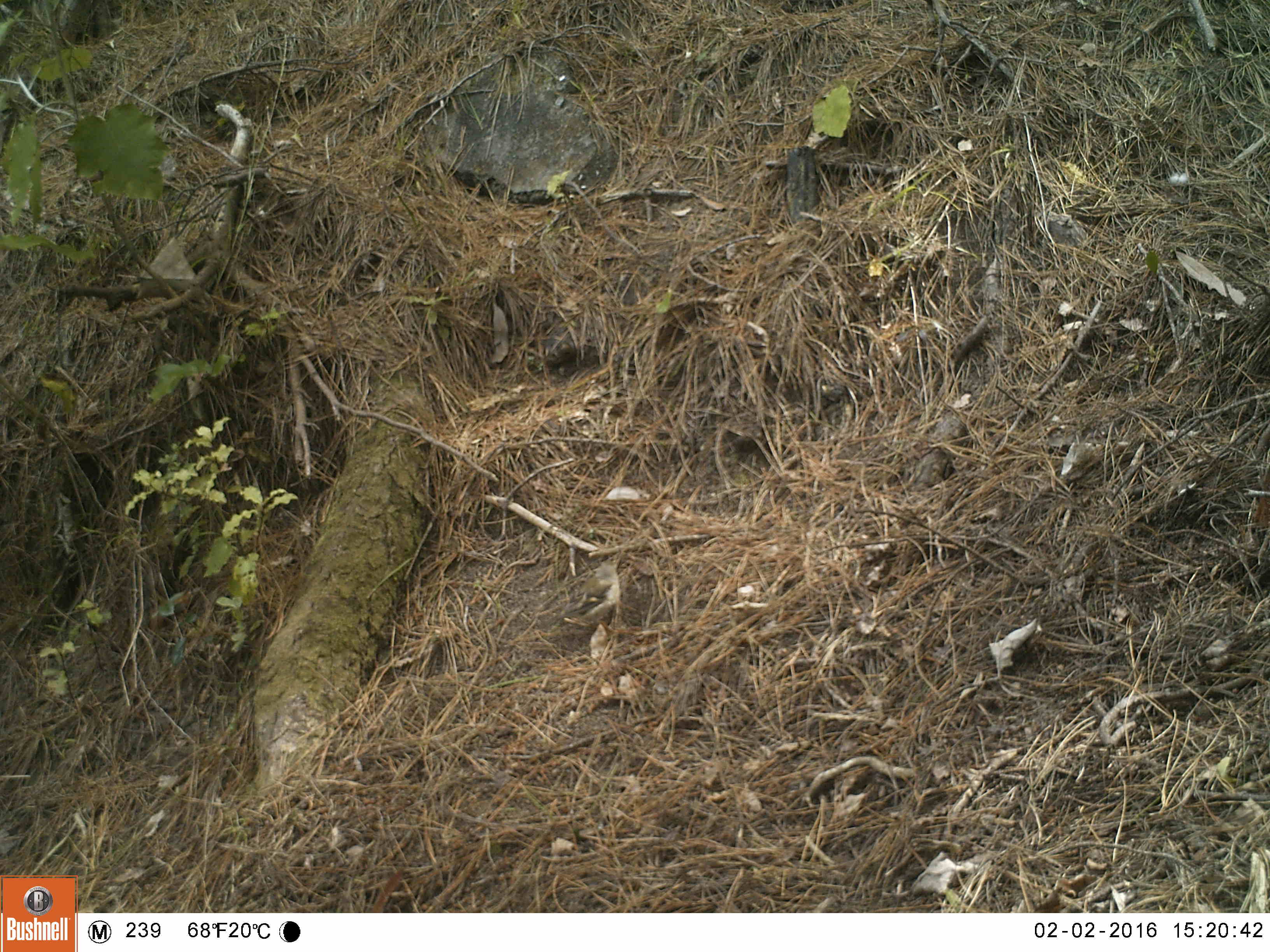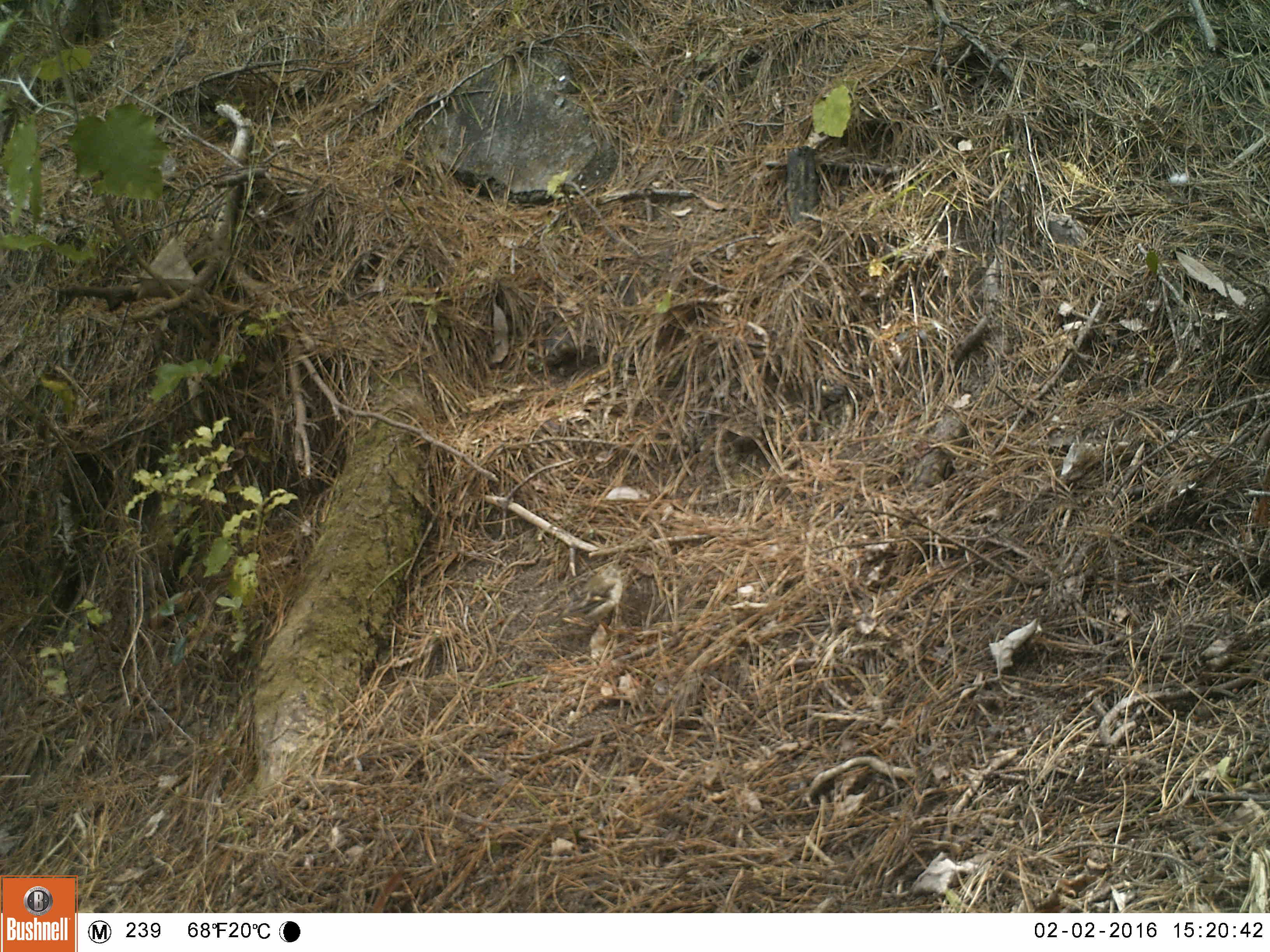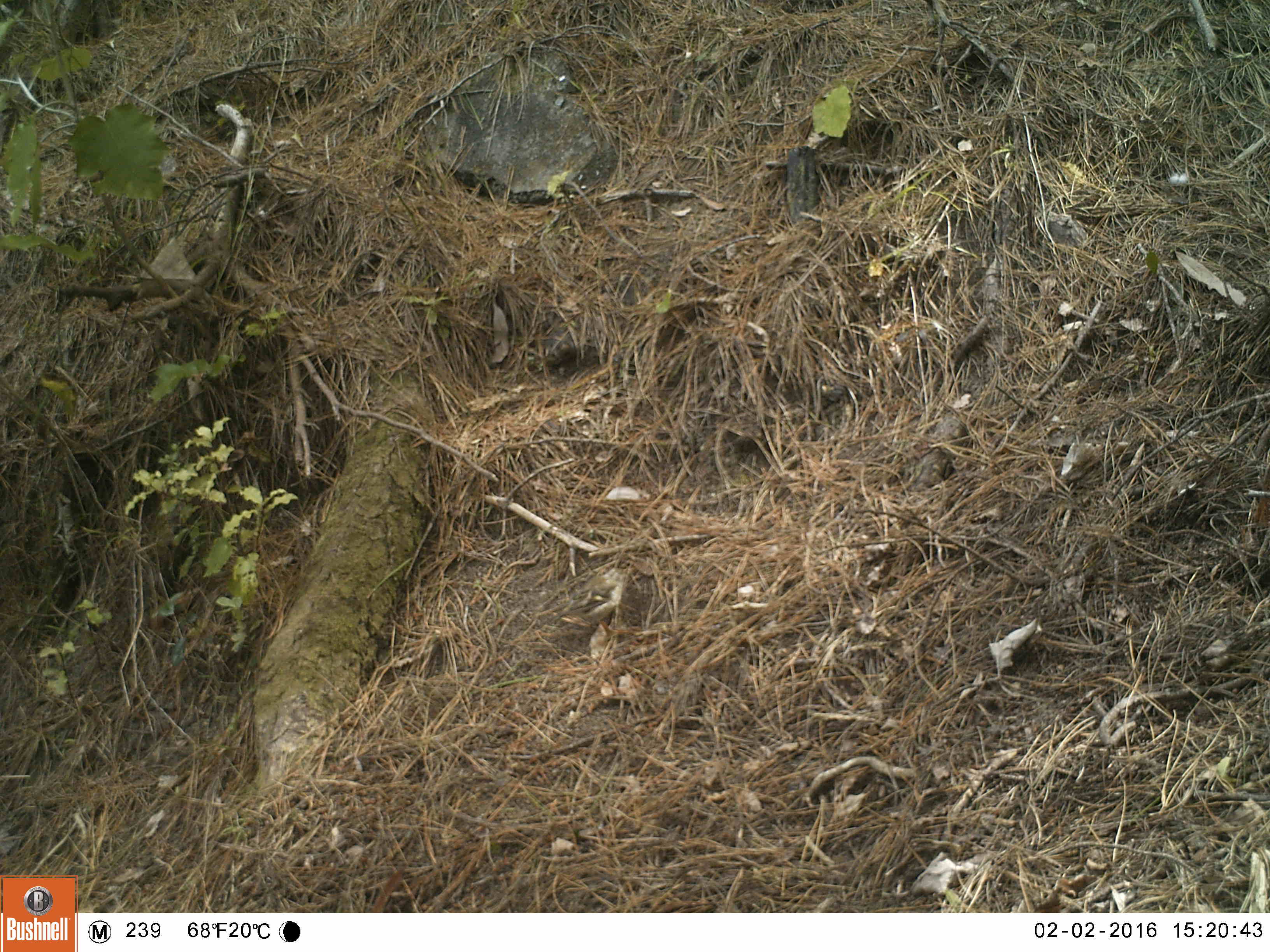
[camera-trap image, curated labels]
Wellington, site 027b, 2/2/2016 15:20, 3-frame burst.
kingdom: Animalia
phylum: Chordata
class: Aves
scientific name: Aves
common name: bird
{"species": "bird (Aves)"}